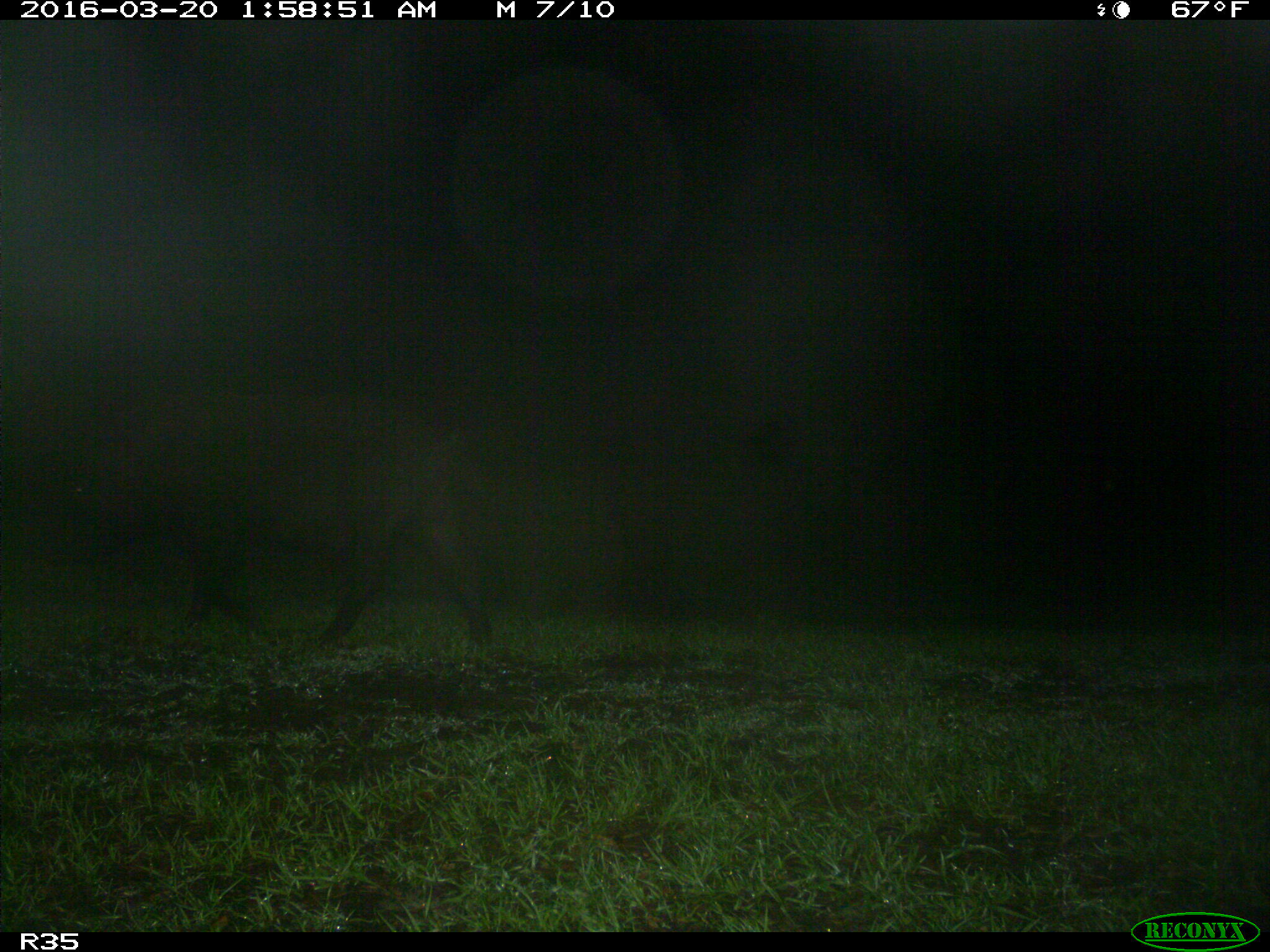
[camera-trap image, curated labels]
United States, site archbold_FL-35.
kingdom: Animalia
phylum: Chordata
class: Mammalia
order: Artiodactyla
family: Suidae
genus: Sus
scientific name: Sus scrofa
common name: wild boar